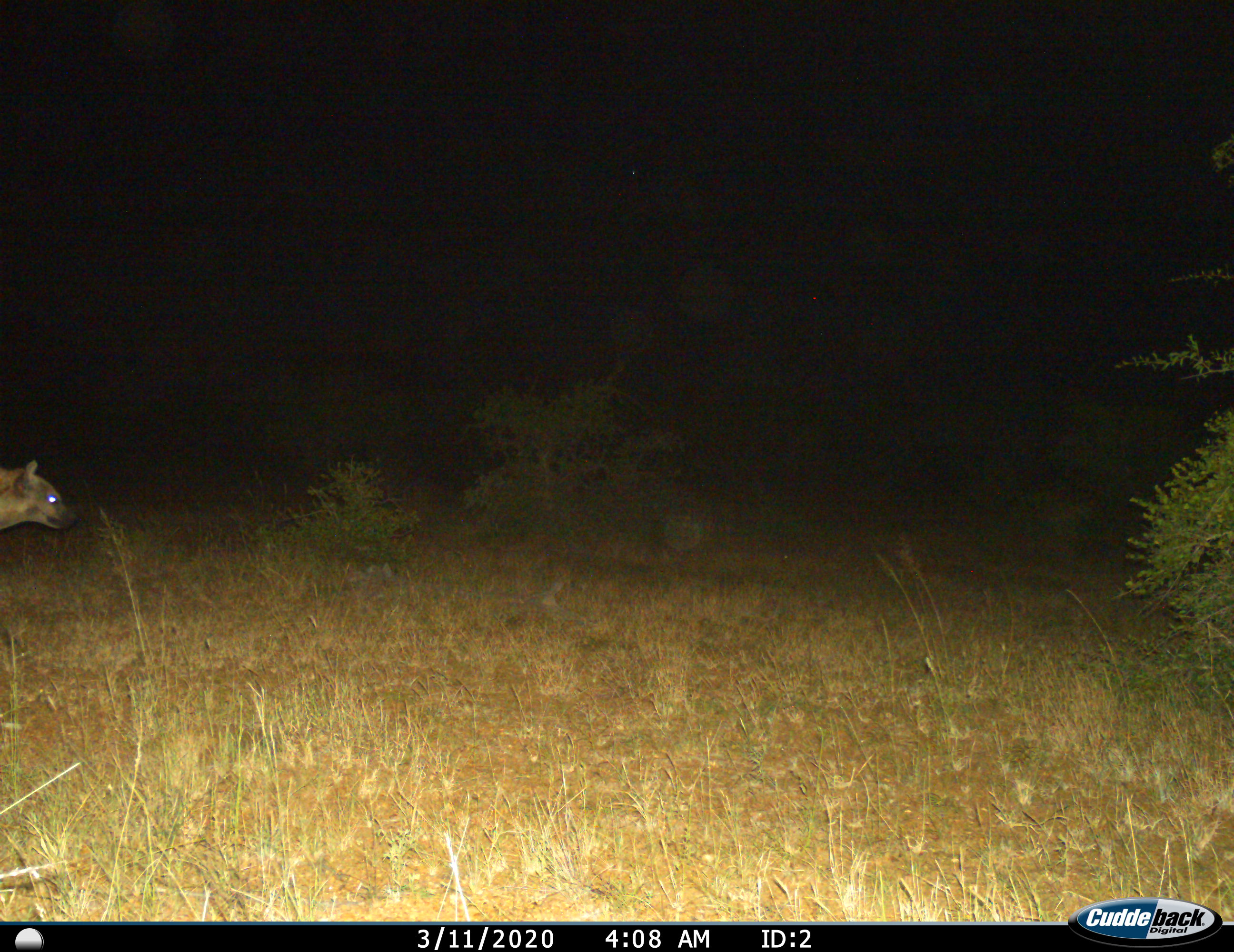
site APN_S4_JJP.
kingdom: Animalia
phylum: Chordata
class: Mammalia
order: Carnivora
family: Hyaenidae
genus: Crocuta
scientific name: Crocuta crocuta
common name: spotted hyena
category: hyenaspotted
Hyenaspotted (spotted hyena) (Crocuta crocuta), count 1. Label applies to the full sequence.